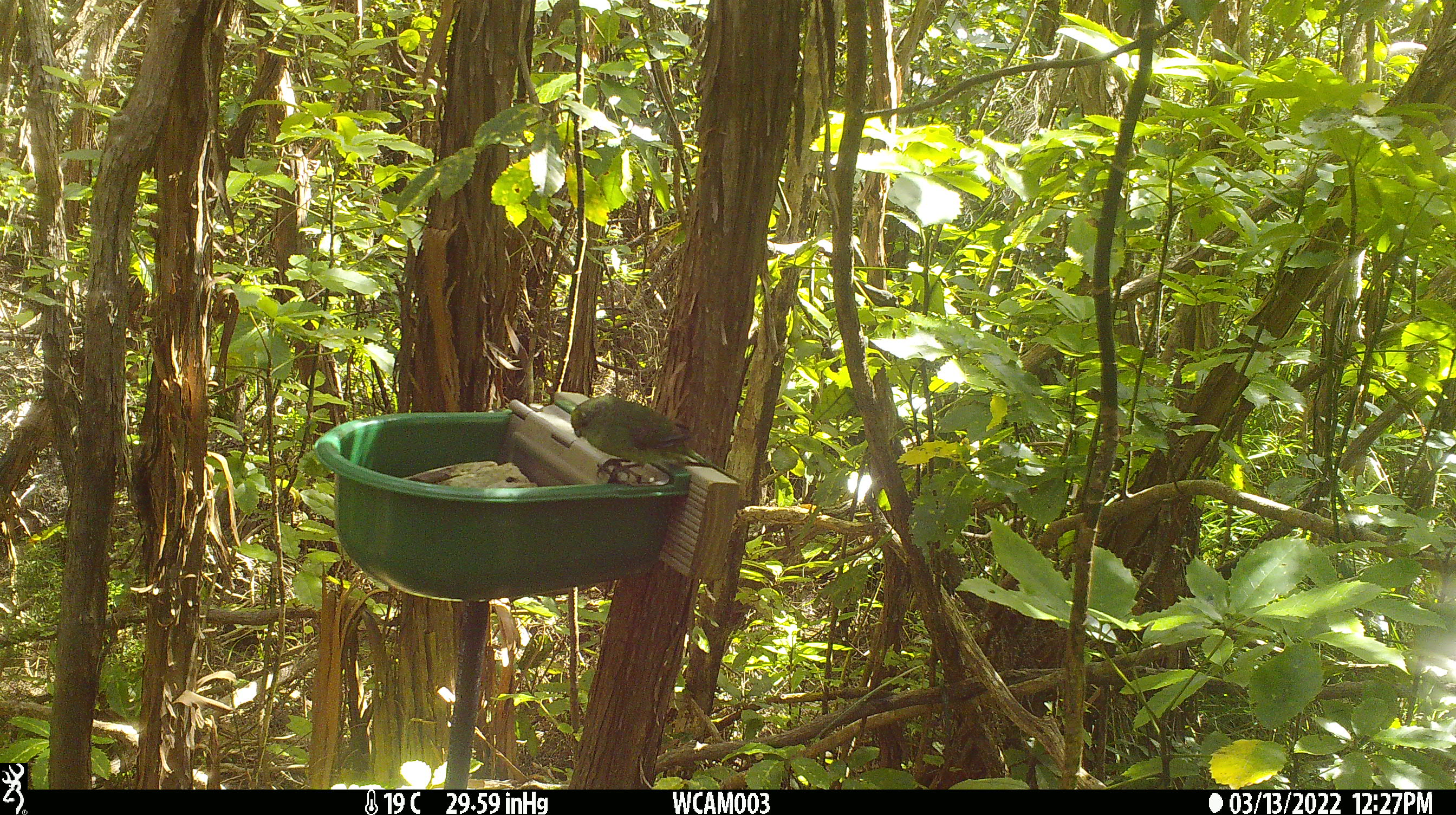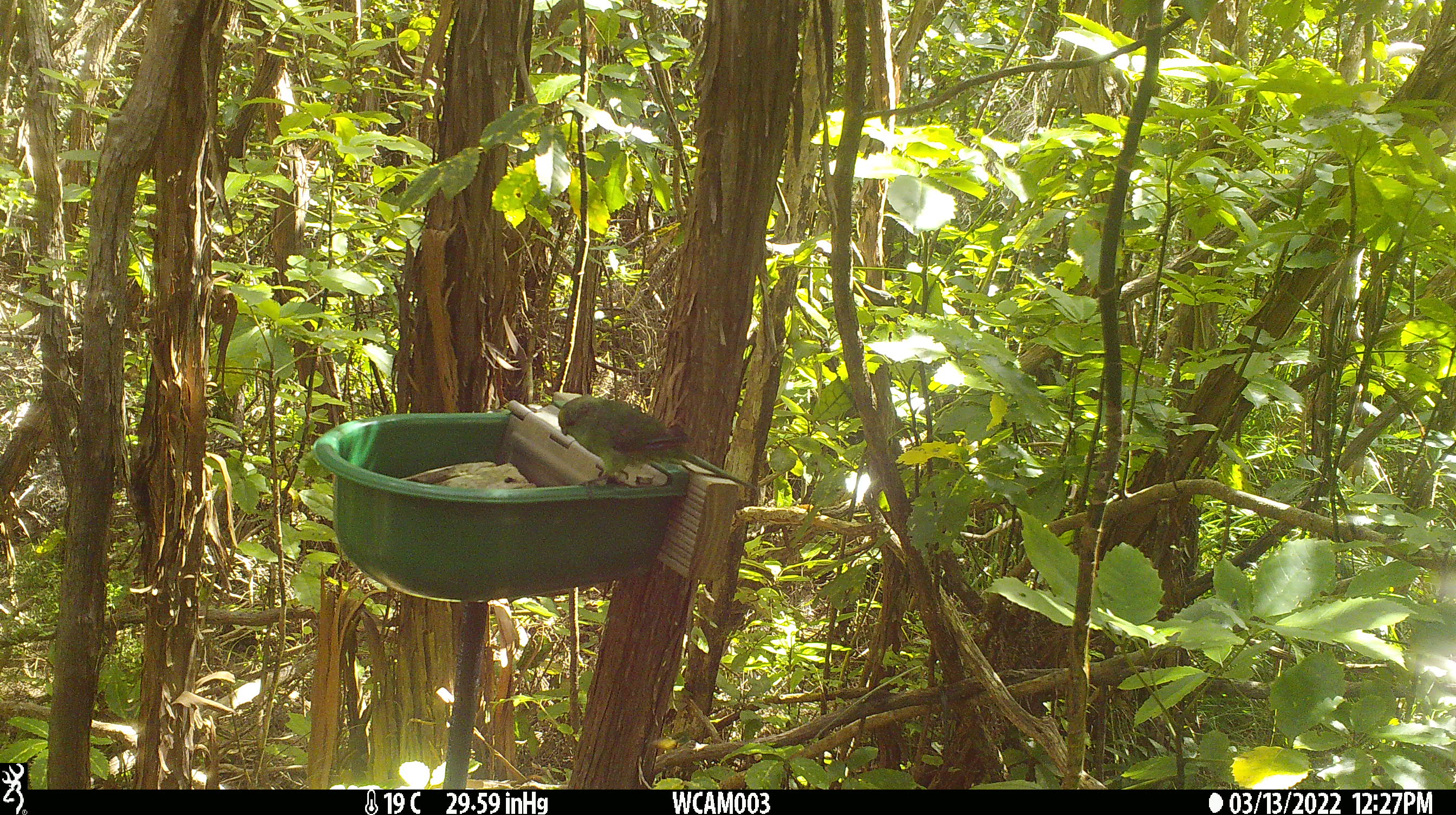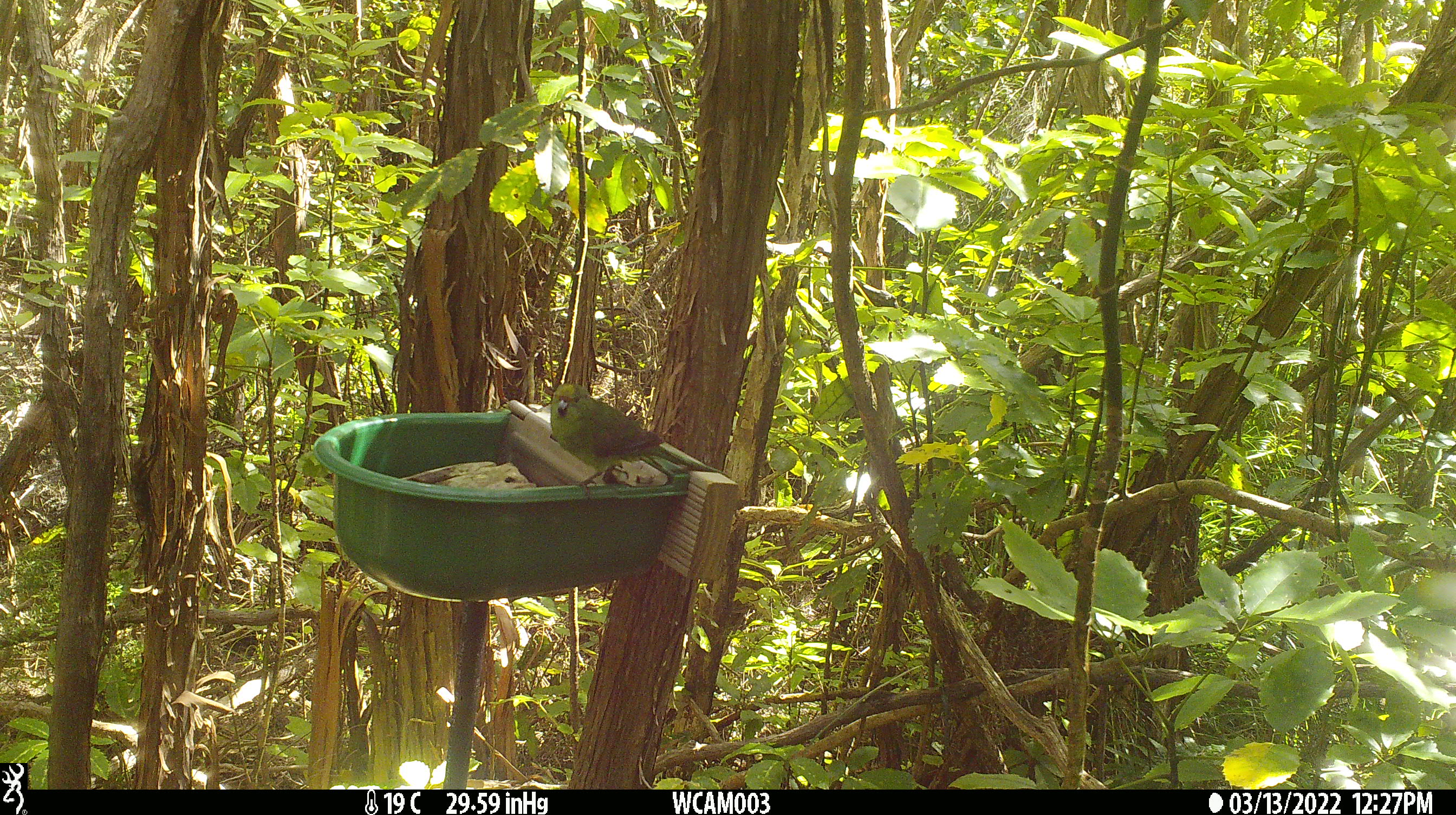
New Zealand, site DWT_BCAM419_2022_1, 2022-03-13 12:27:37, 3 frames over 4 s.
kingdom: Animalia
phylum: Chordata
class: Aves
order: Psittaciformes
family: Psittaculidae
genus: Cyanoramphus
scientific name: Cyanoramphus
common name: parakeet